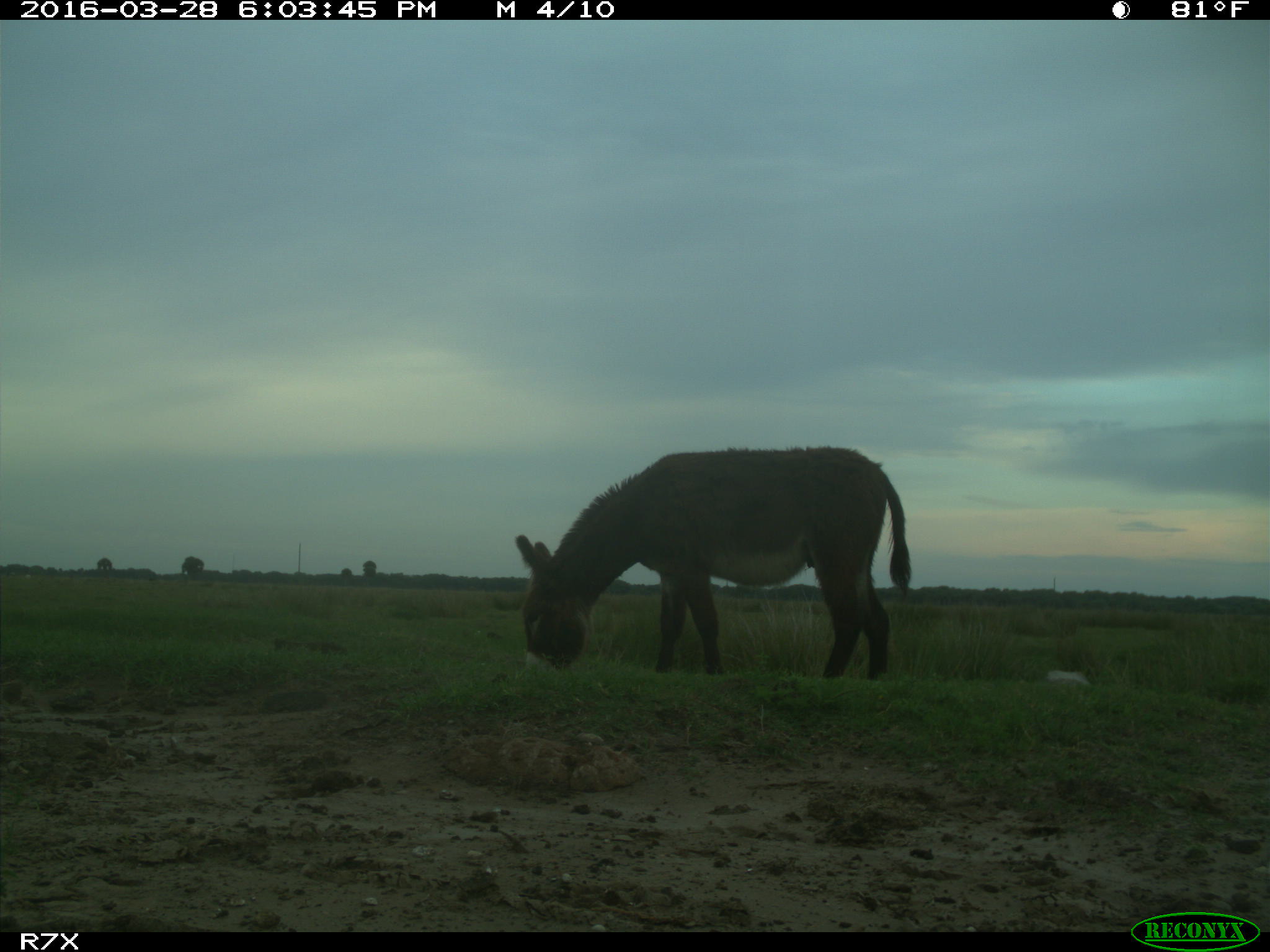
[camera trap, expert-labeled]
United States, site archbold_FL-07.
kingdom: Animalia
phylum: Chordata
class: Mammalia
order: Perissodactyla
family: Equidae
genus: Equus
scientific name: Equus africanus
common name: african wild ass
Equus africanus (african wild ass).